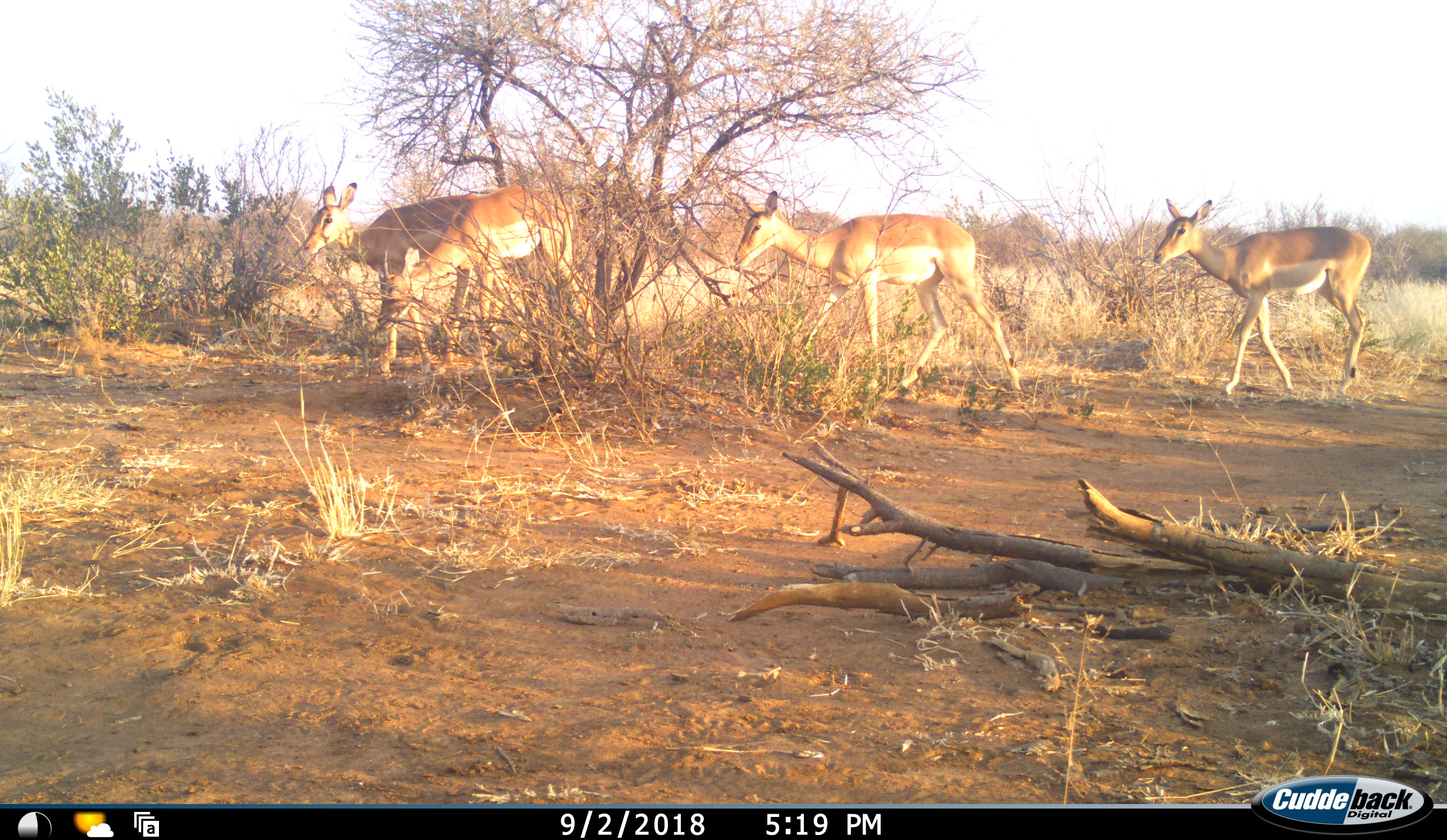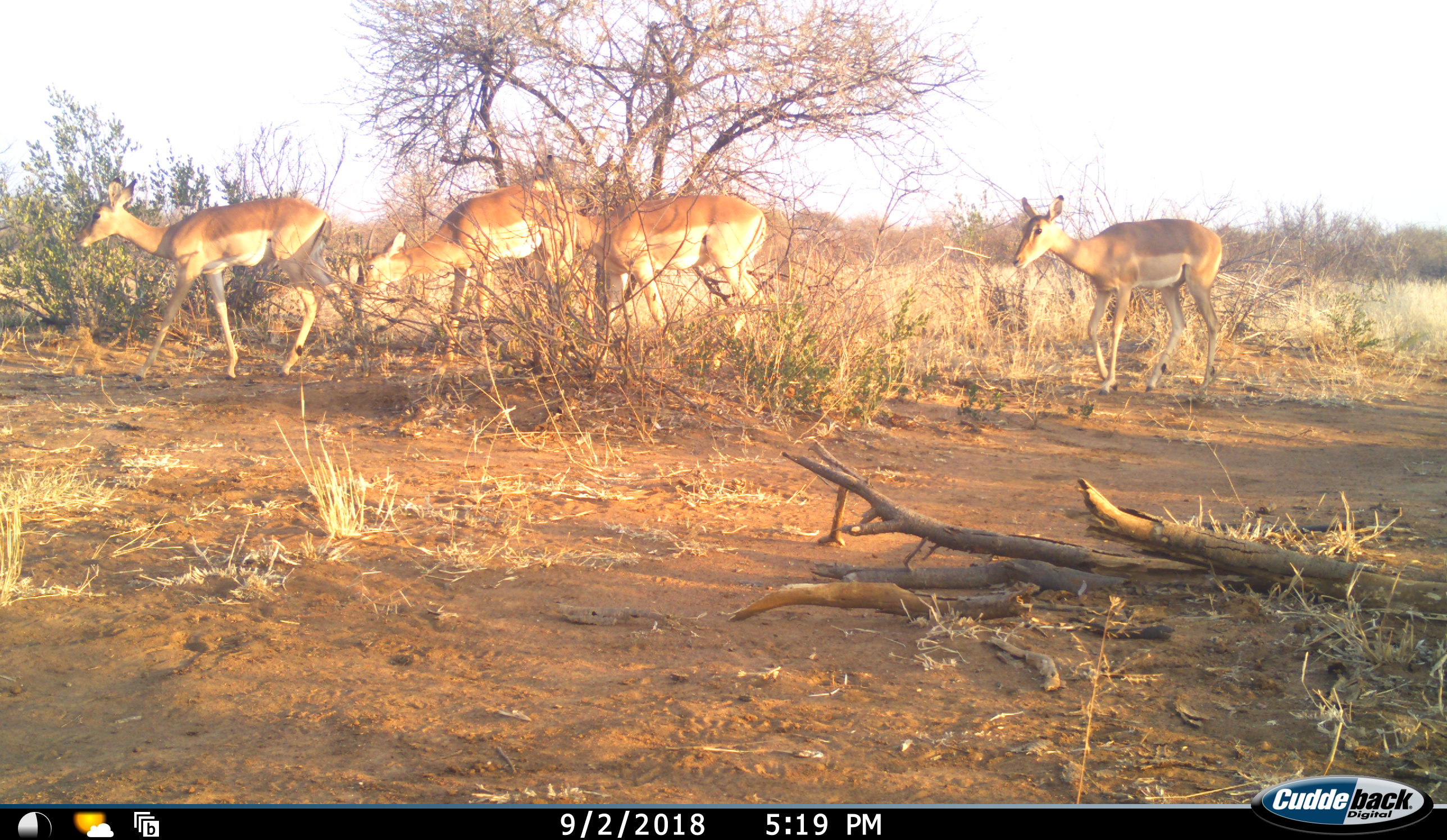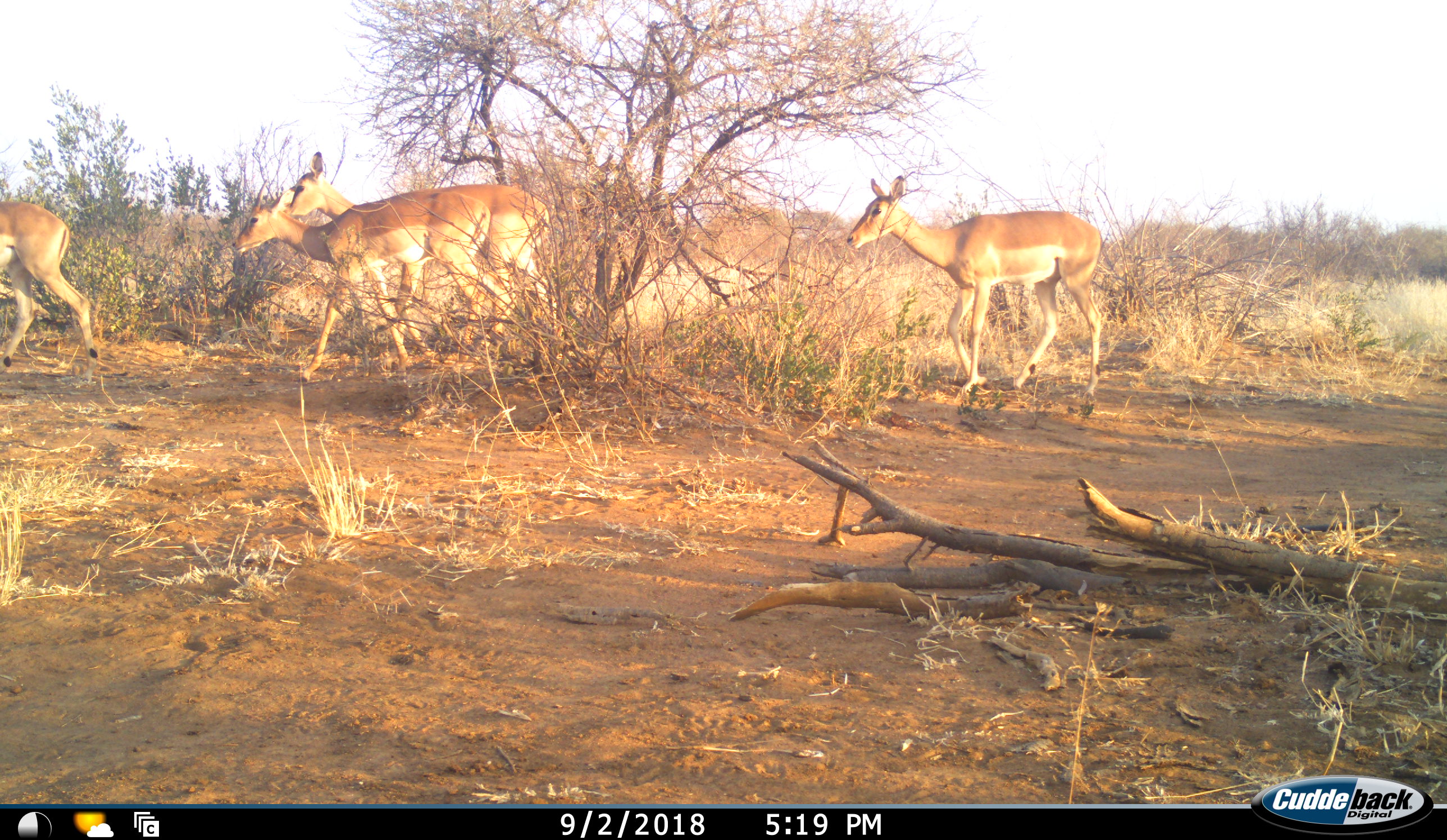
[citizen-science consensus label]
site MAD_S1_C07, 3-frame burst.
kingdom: Animalia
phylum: Chordata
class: Mammalia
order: Artiodactyla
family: Bovidae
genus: Aepyceros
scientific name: Aepyceros melampus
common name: impala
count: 4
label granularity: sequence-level